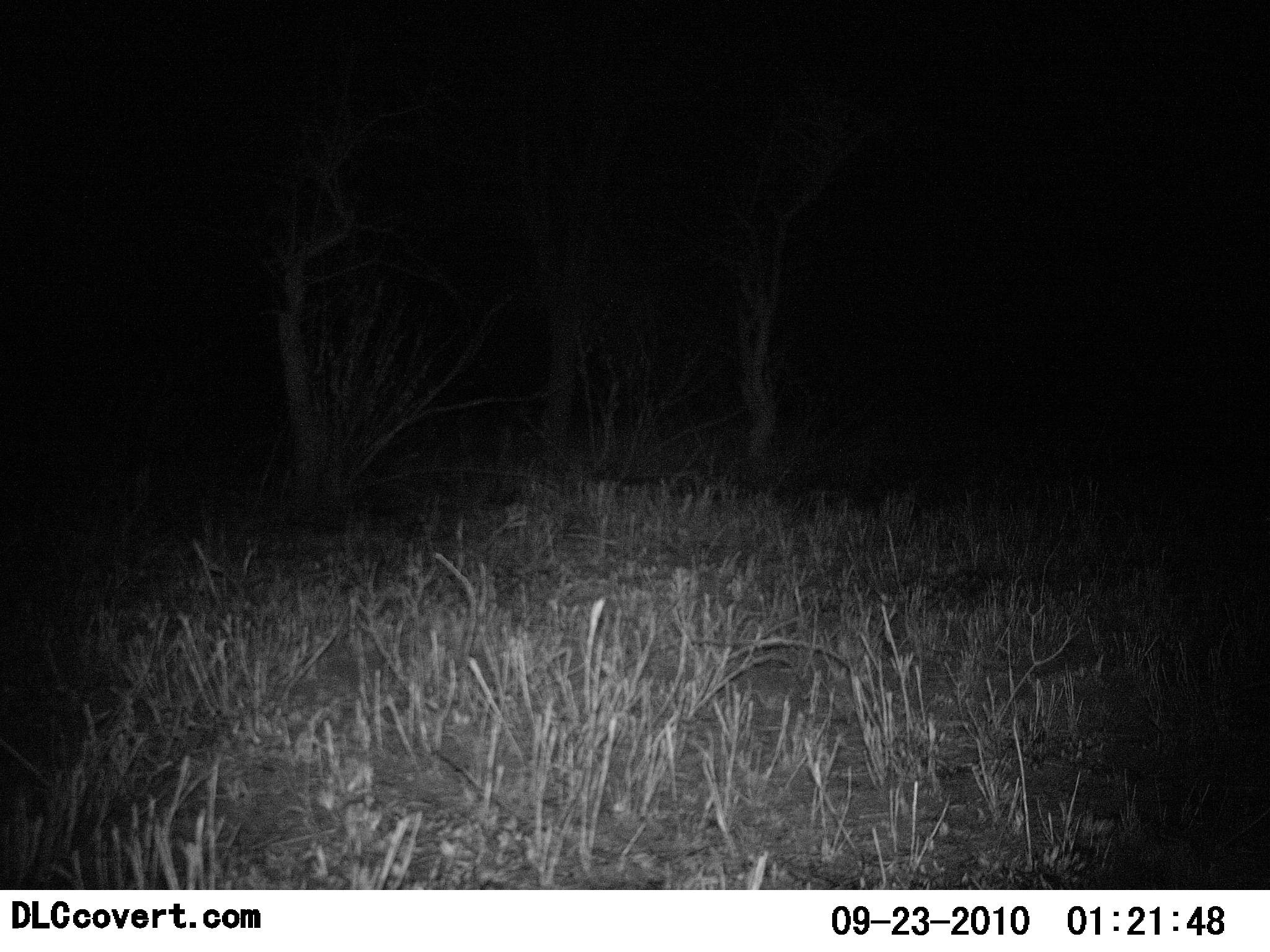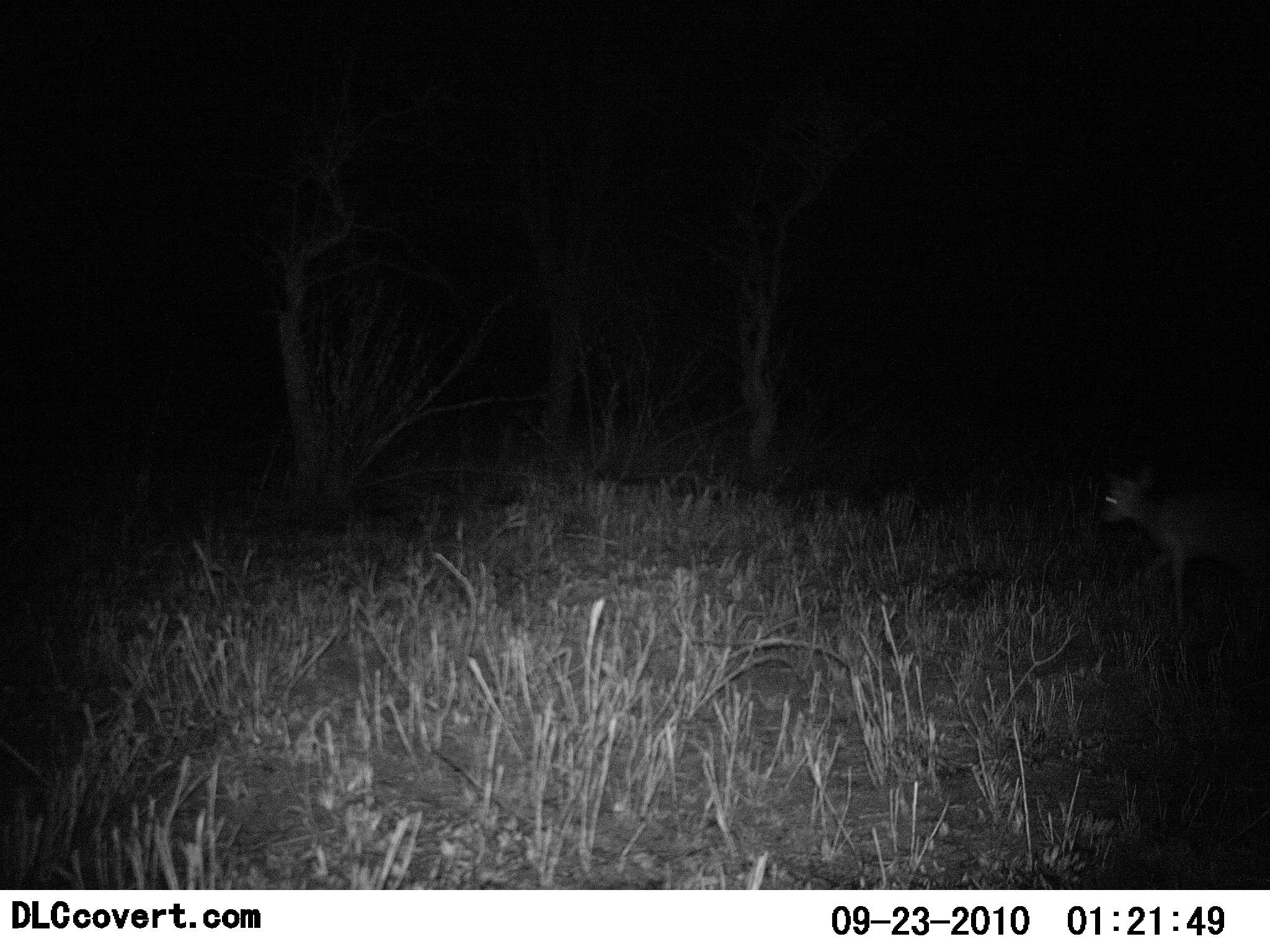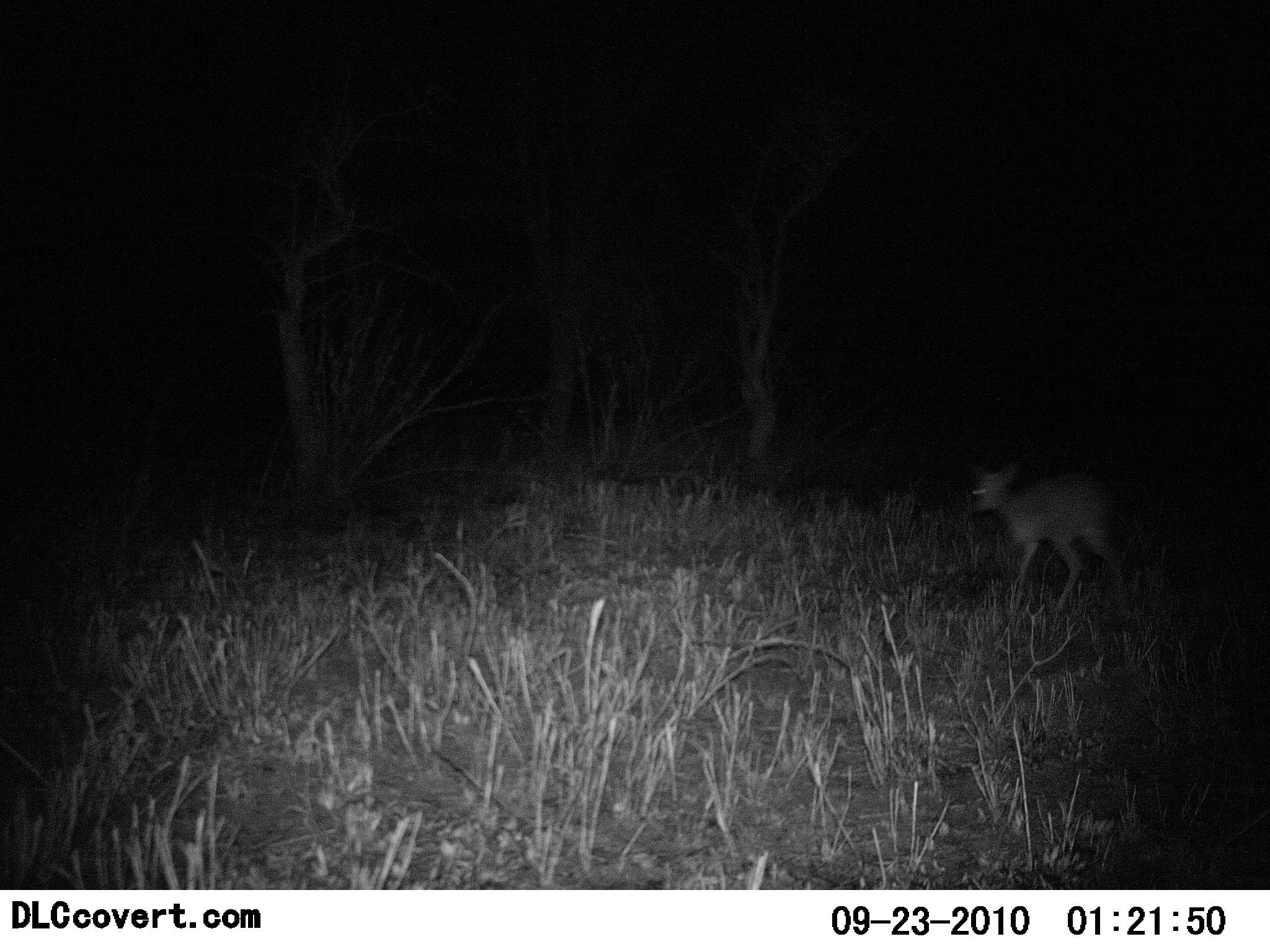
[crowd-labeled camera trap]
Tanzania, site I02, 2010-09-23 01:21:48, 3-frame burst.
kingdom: Animalia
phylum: Chordata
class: Mammalia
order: Artiodactyla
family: Bovidae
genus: Madoqua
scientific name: Madoqua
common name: dikdik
Dikdik (Madoqua), count 1. Behavior (volunteer vote fractions): standing 0%, resting 0%, moving 100%, interacting 0%. Young present (vote fraction): 0%. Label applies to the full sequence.